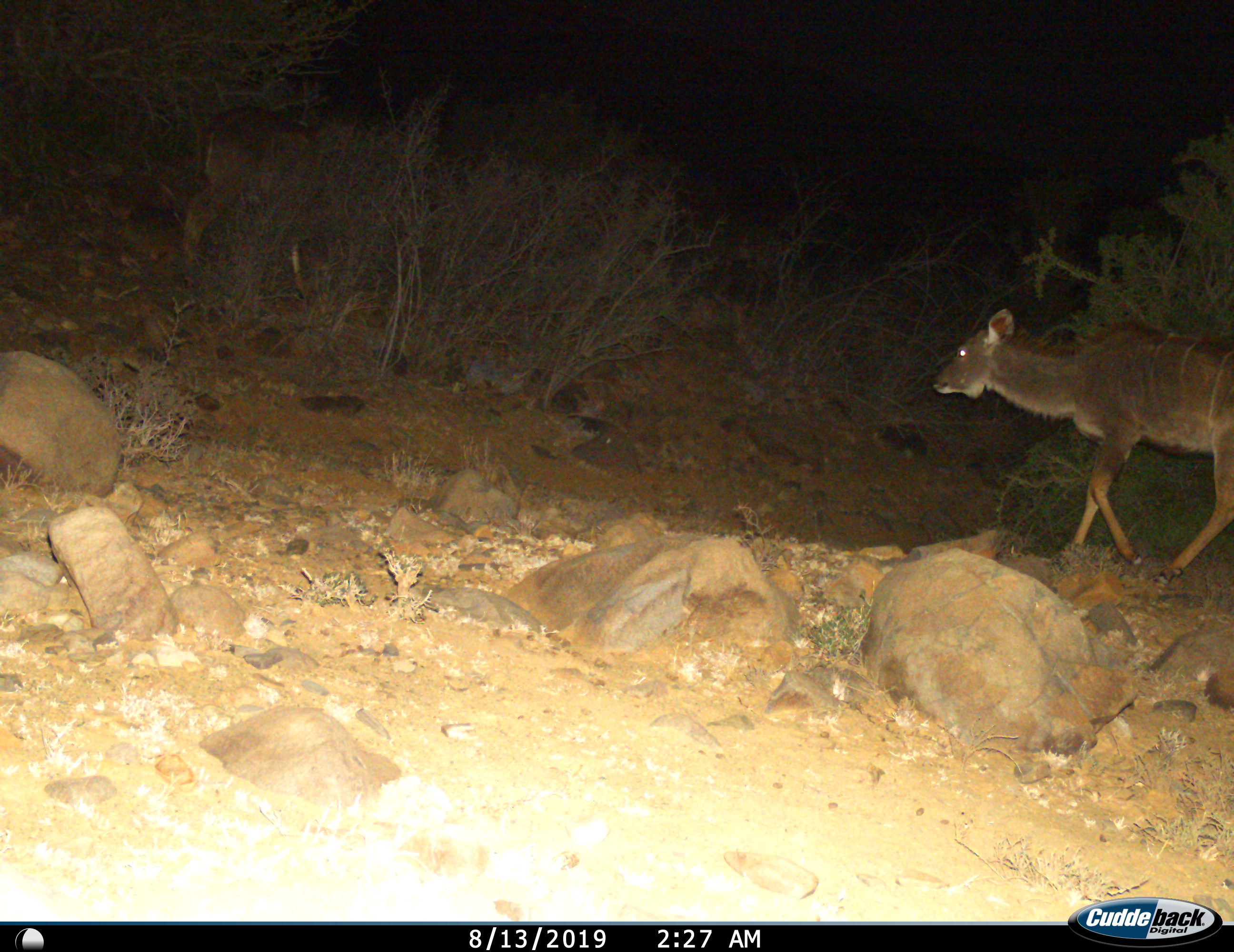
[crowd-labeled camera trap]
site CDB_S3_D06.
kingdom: Animalia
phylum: Chordata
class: Mammalia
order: Artiodactyla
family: Bovidae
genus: Tragelaphus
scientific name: Tragelaphus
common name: kudu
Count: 1.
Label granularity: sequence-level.